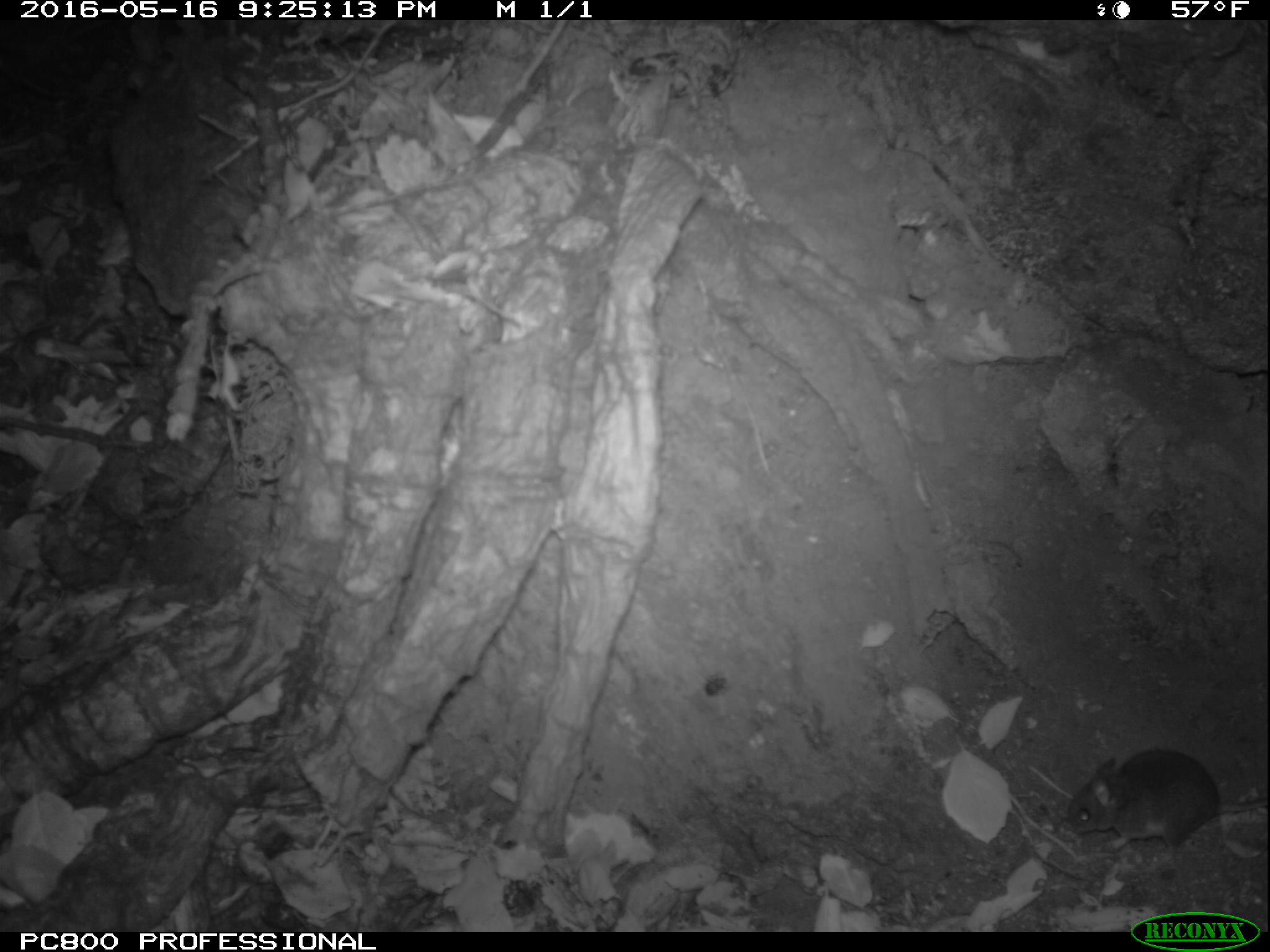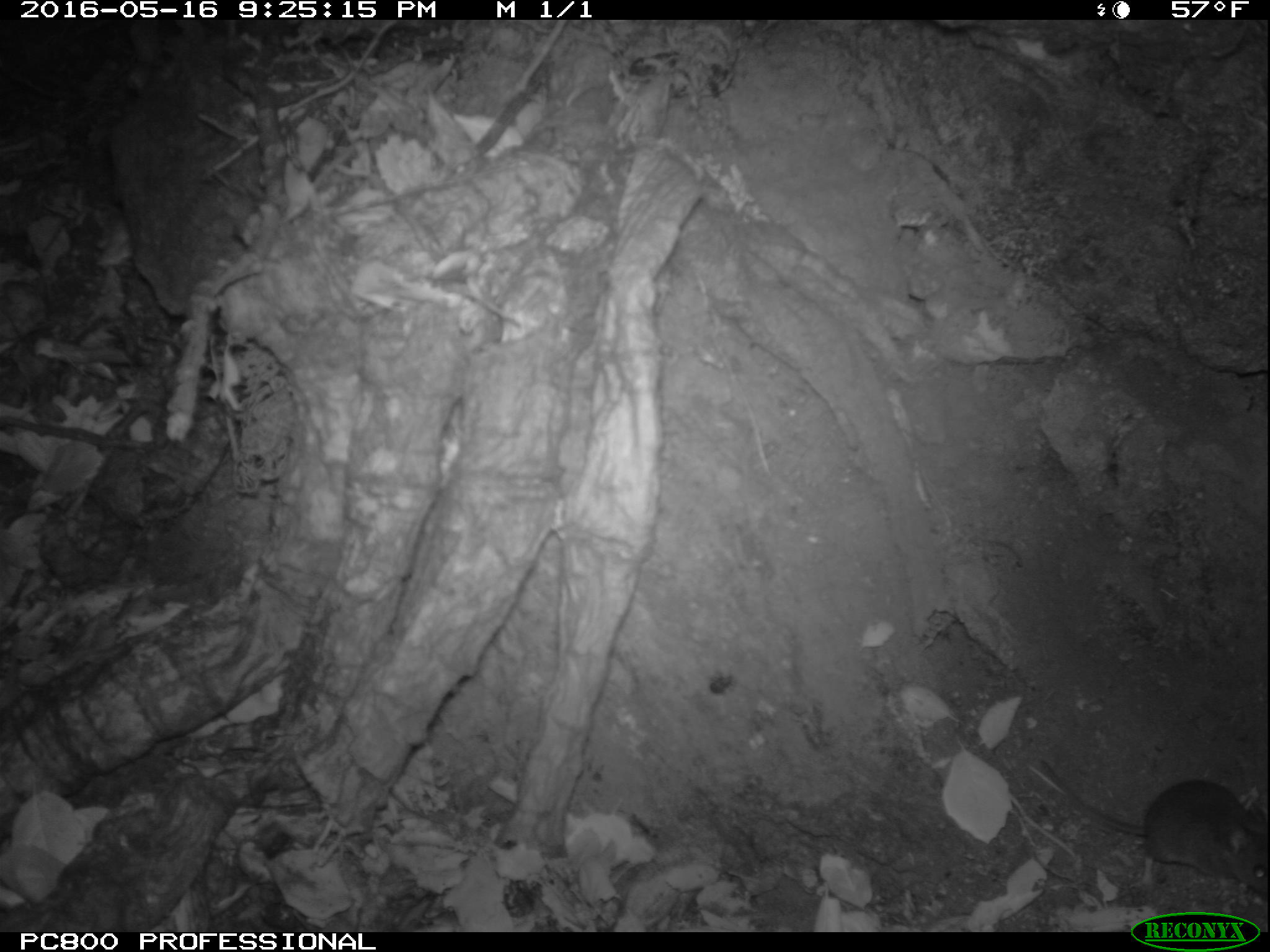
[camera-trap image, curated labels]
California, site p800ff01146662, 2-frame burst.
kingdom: Animalia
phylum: Chordata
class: Mammalia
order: Rodentia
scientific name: Rodentia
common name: rodent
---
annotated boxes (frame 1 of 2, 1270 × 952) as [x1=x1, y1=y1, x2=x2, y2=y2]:
rodent: [x1=1066, y1=748, x2=1269, y2=871]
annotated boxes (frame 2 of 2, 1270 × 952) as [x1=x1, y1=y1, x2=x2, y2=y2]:
rodent: [x1=1034, y1=747, x2=1269, y2=899]